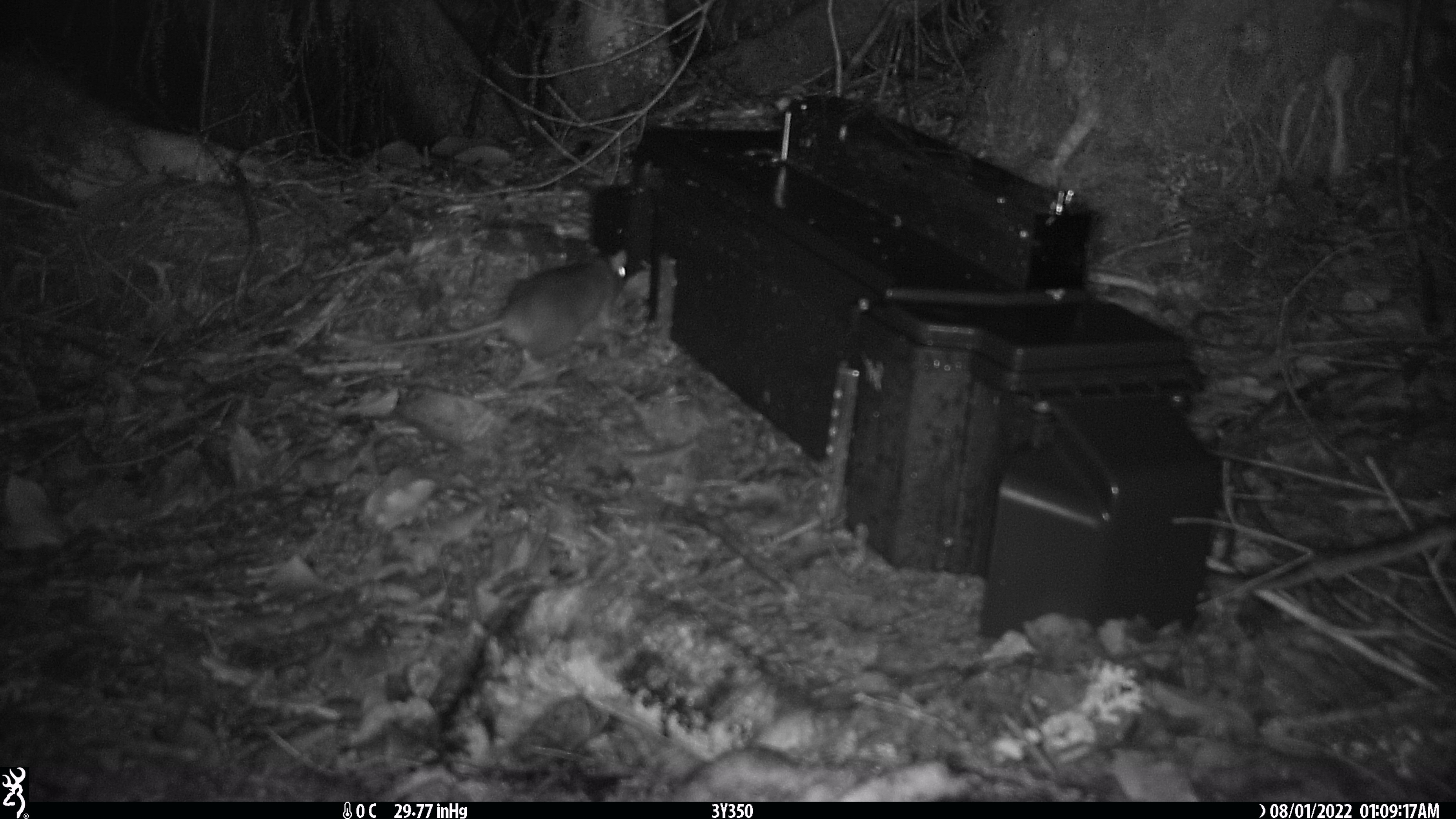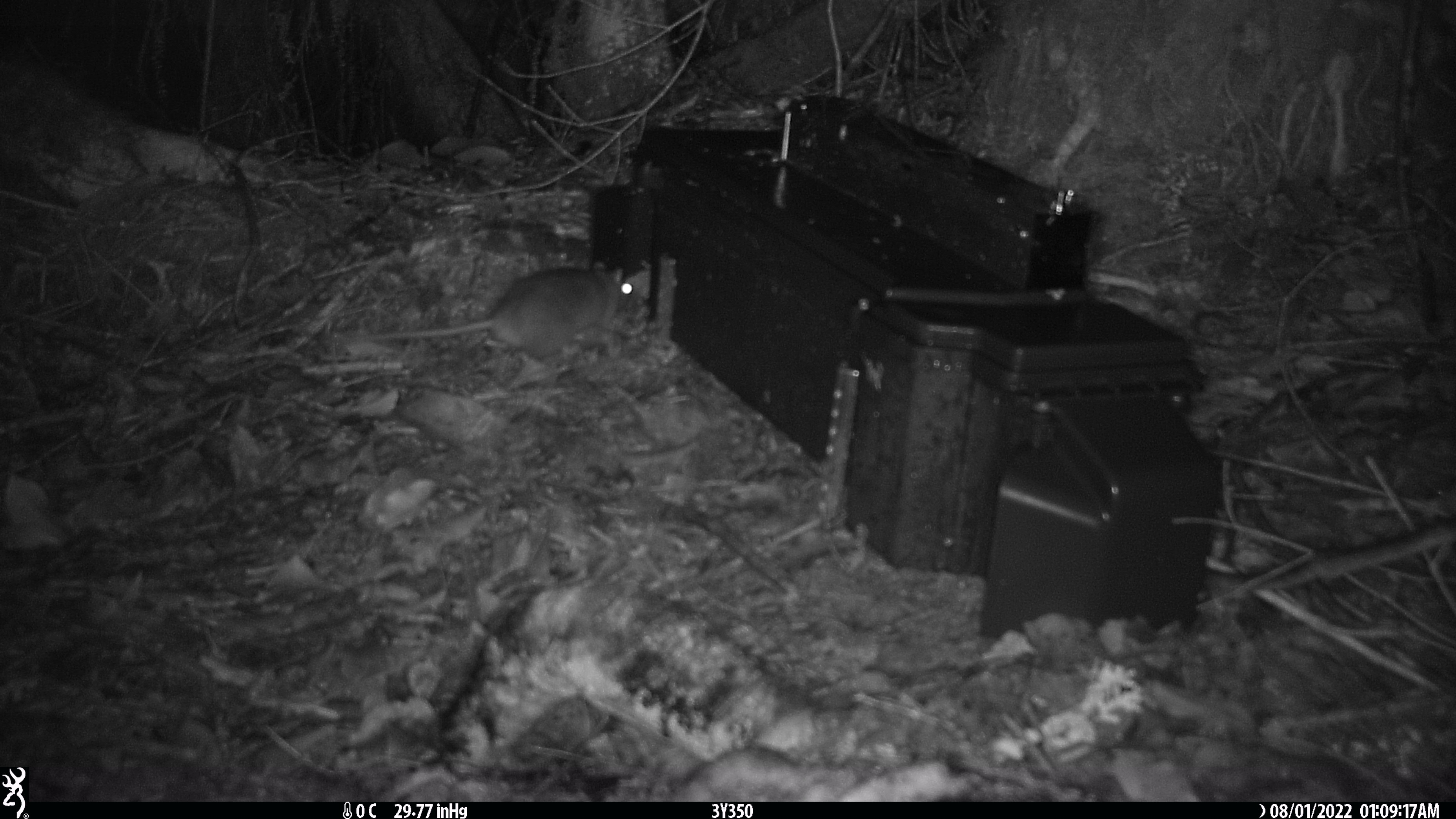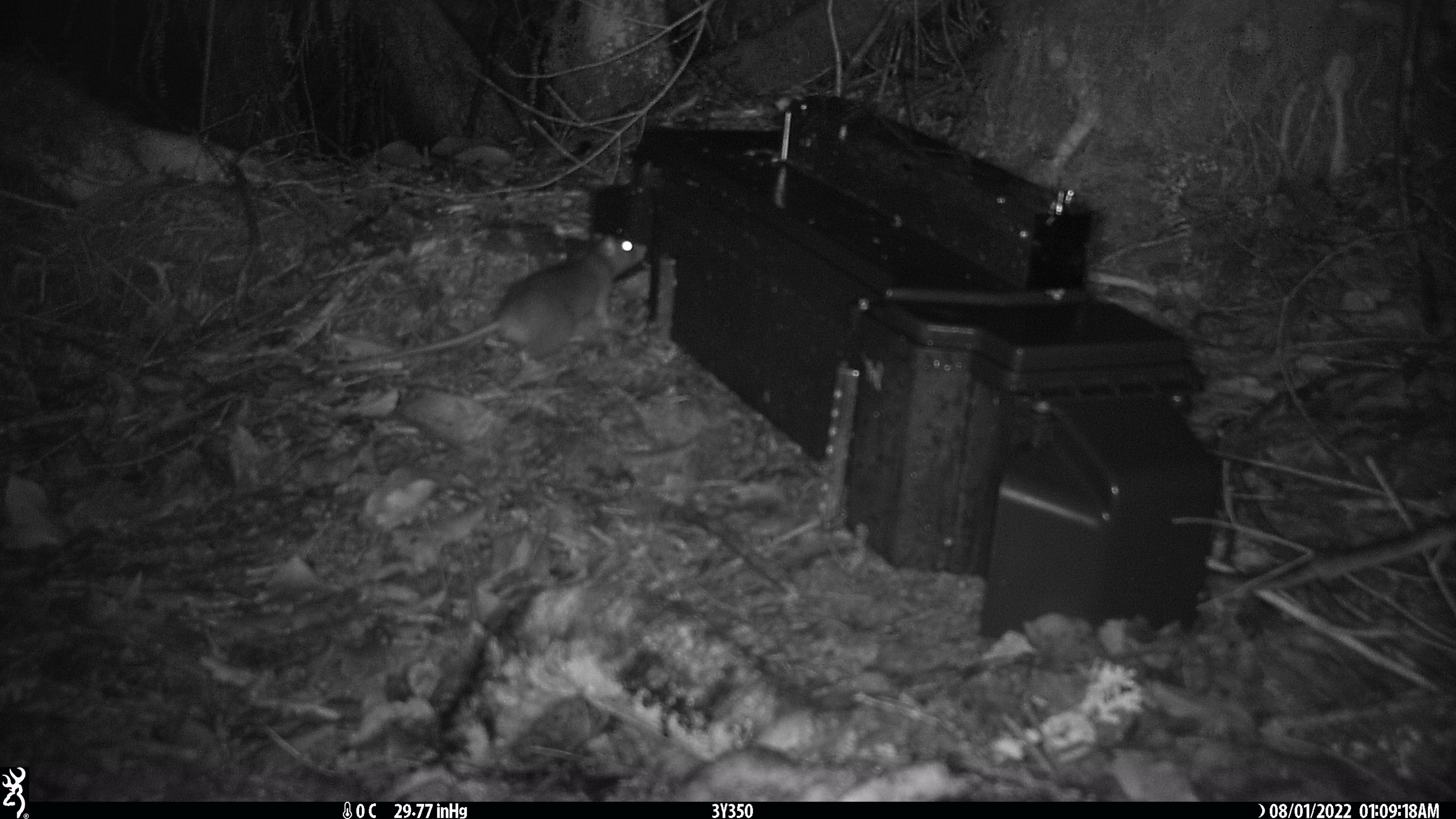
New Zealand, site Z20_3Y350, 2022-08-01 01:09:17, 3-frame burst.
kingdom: Animalia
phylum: Chordata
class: Mammalia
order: Rodentia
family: Muridae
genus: Rattus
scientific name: Rattus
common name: rat